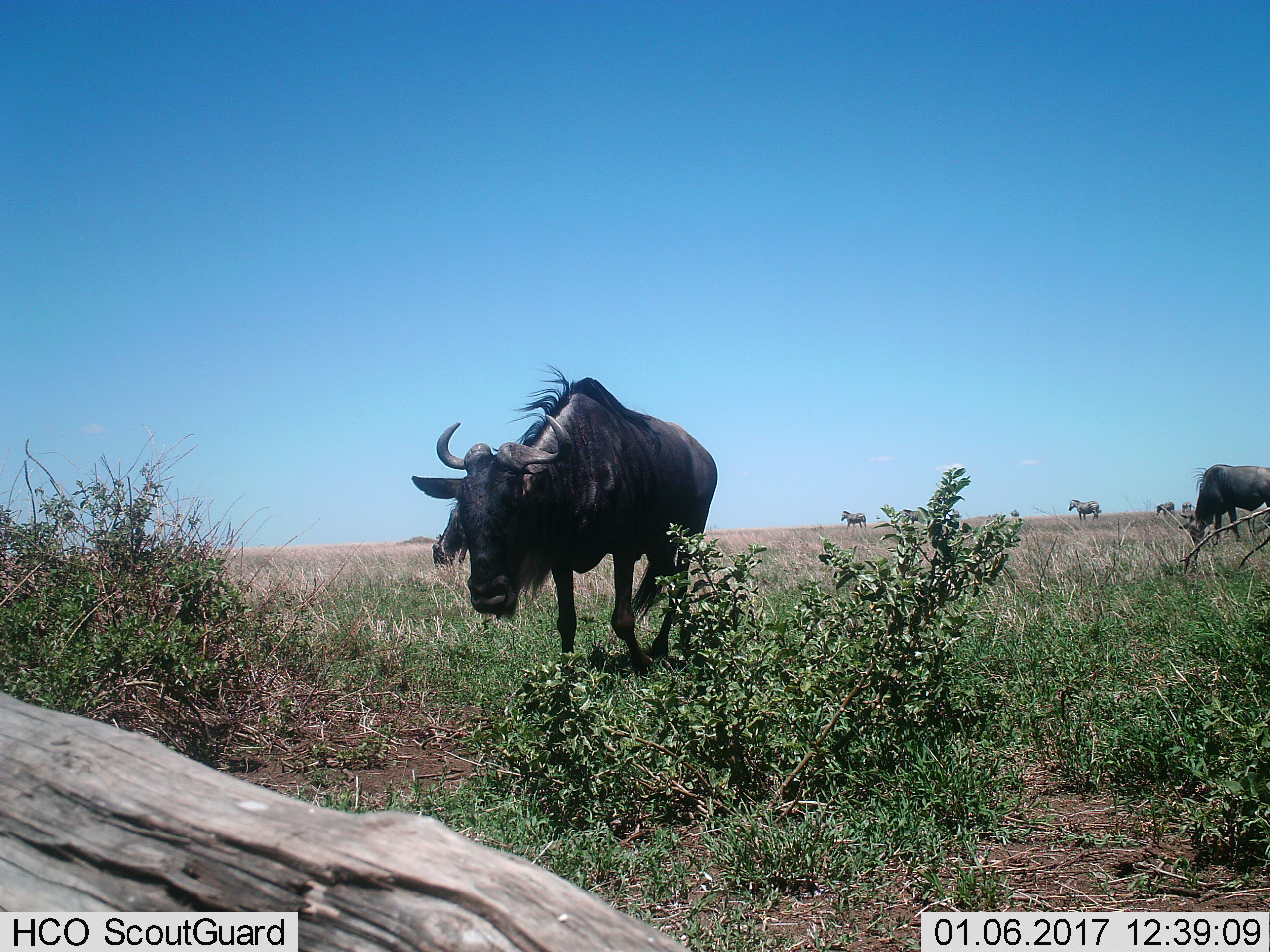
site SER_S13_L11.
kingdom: Animalia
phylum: Chordata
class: Mammalia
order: Artiodactyla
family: Bovidae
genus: Connochaetes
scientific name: Connochaetes taurinus taurinus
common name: blue wildebeest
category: wildebeestblue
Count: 3.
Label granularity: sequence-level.